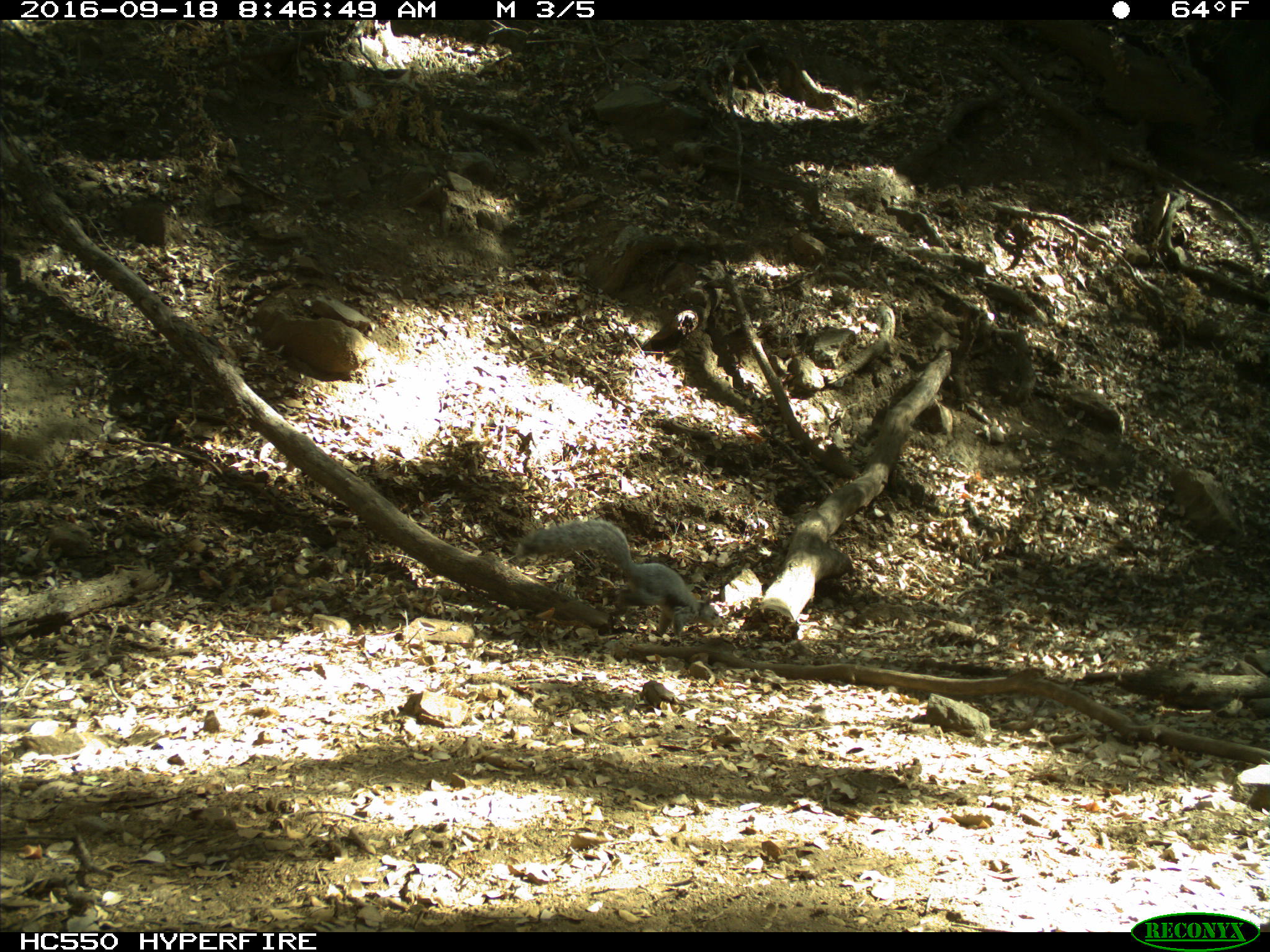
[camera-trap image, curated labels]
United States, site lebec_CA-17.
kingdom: Animalia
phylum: Chordata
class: Mammalia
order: Rodentia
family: Sciuridae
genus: Sciurus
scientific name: Sciurus carolinensis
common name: eastern gray squirrel